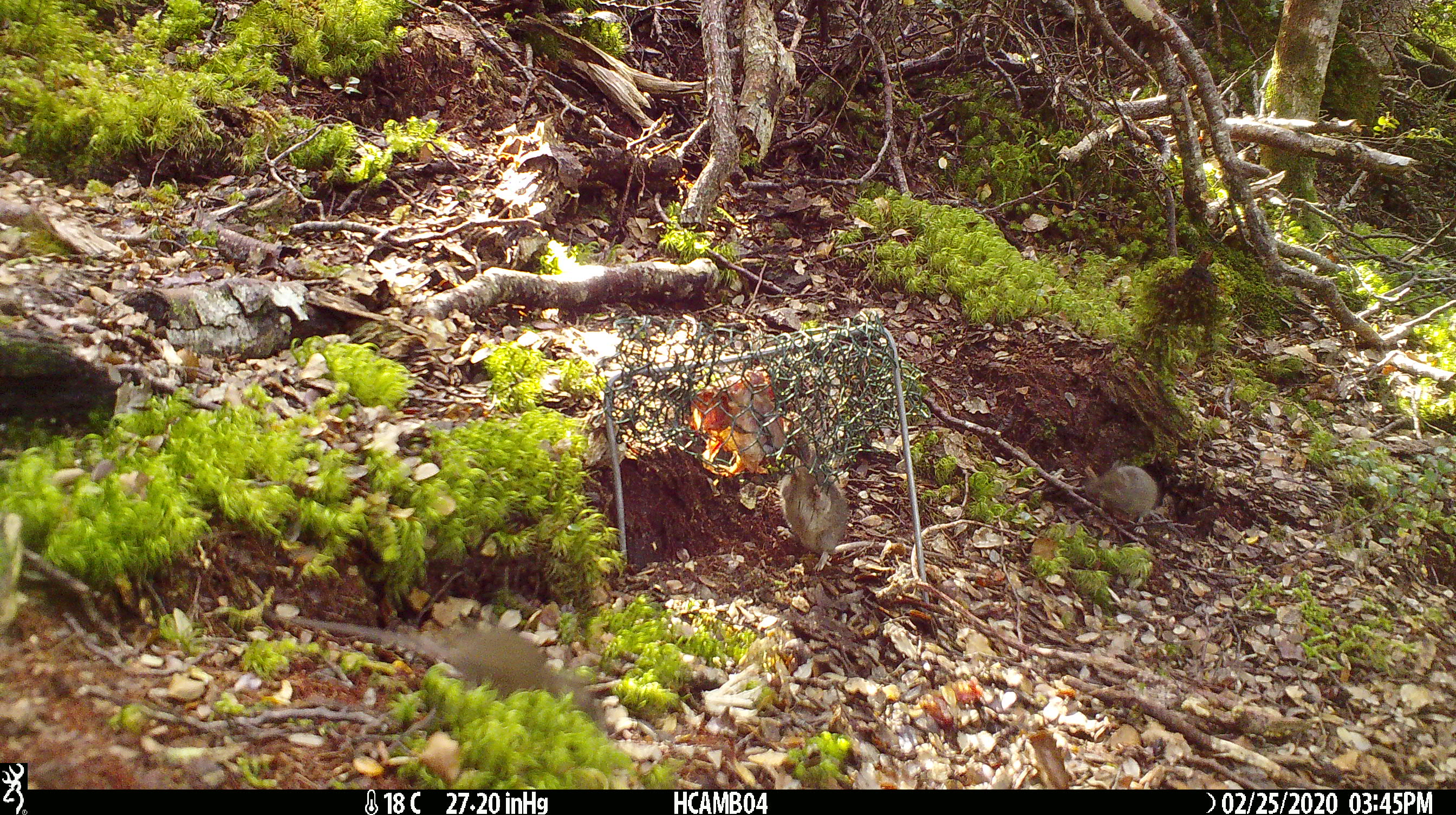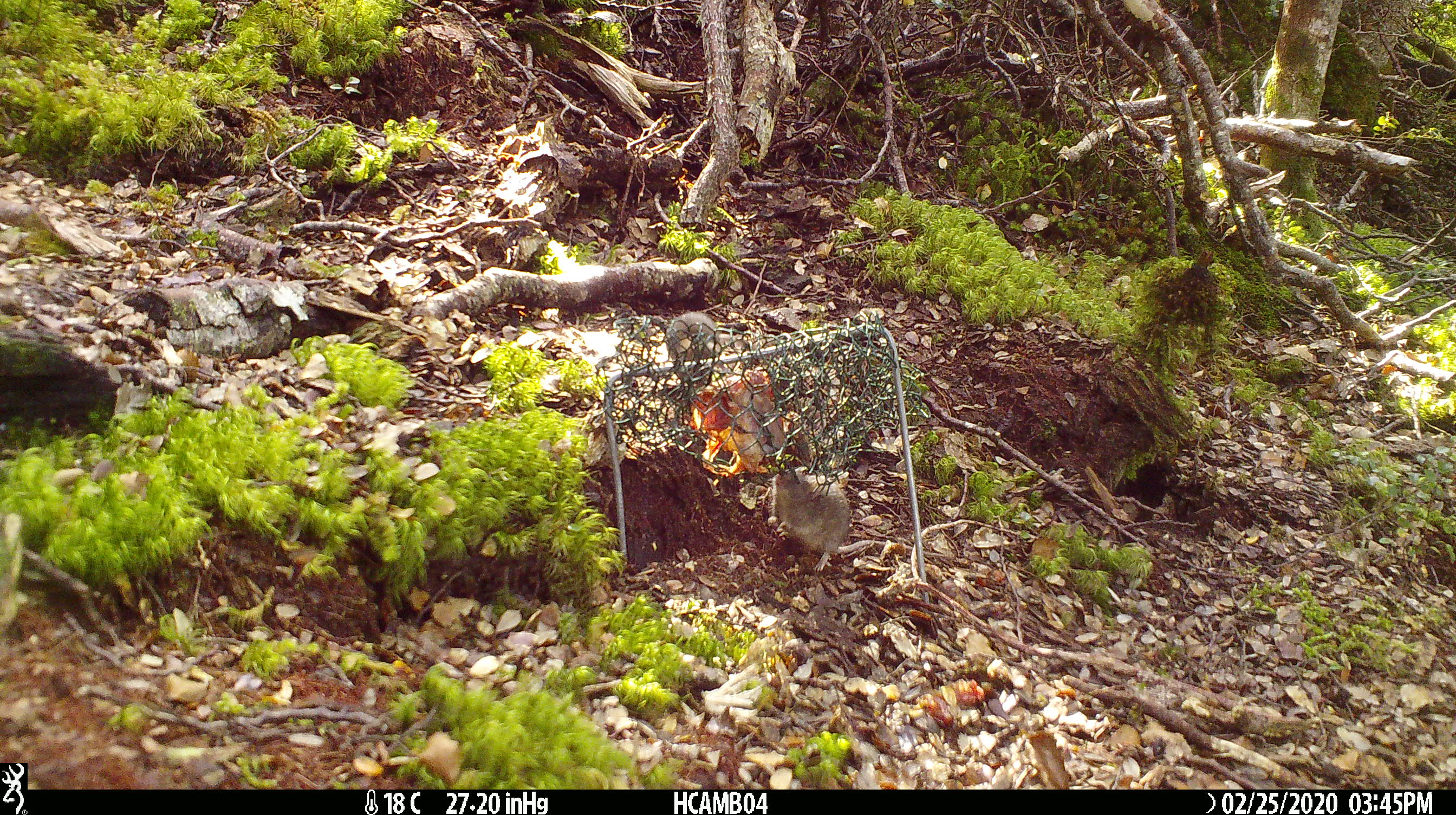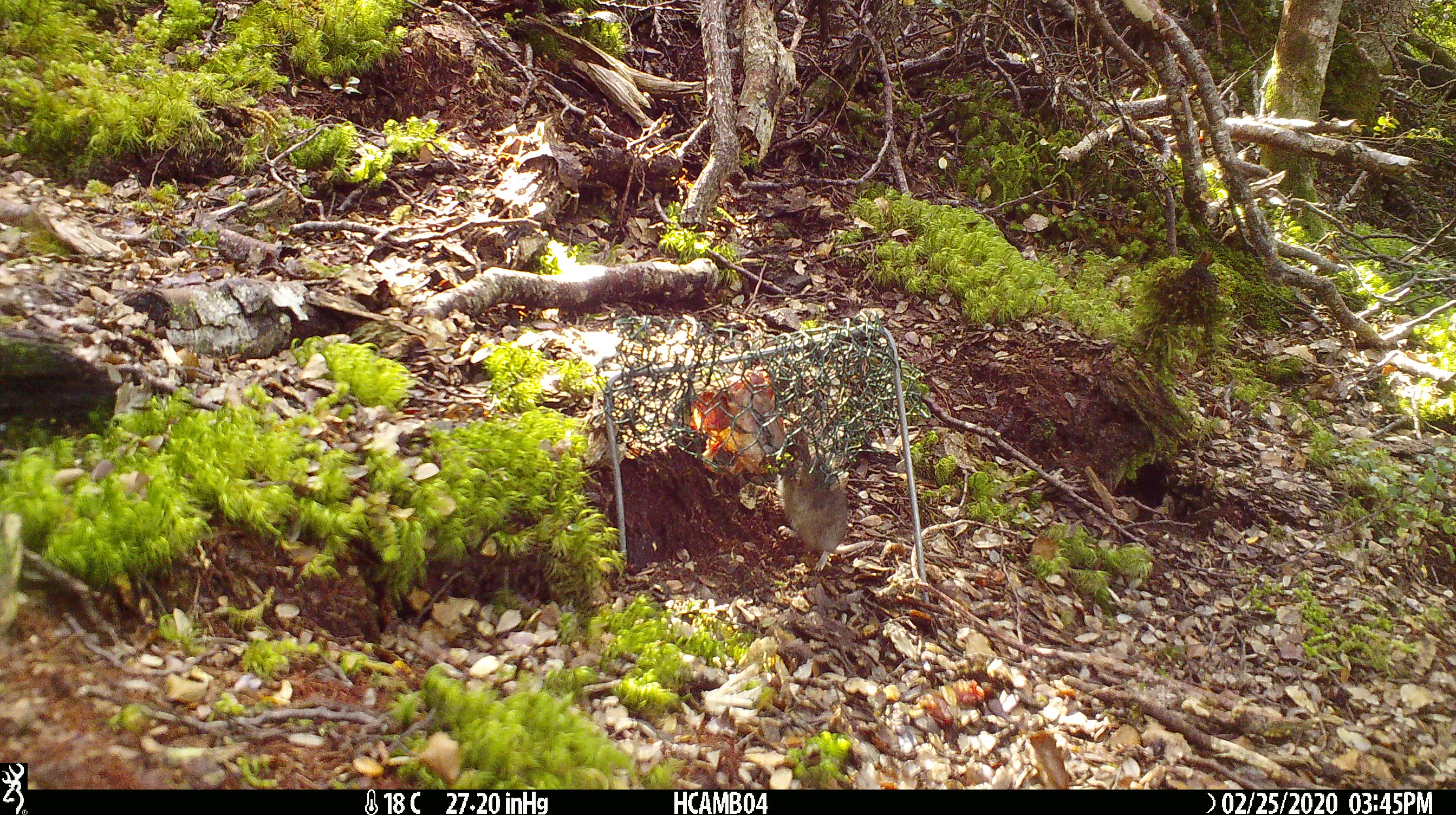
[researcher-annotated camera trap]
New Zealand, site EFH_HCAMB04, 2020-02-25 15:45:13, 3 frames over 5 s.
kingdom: Animalia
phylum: Chordata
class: Mammalia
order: Rodentia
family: Muridae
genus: Mus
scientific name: Mus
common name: mouse